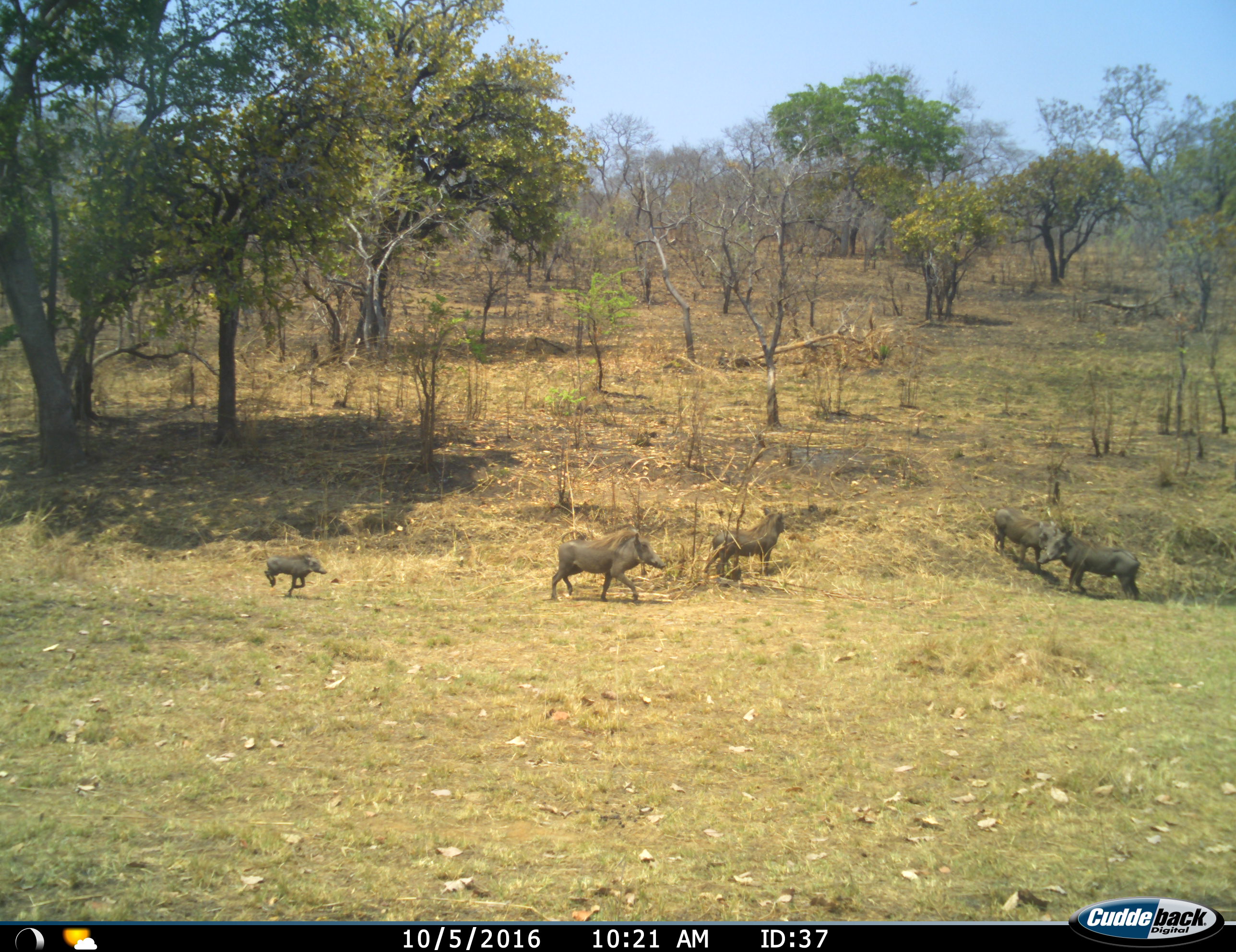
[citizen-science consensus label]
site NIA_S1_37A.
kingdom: Animalia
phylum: Chordata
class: Mammalia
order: Artiodactyla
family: Suidae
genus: Phacochoerus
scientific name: Phacochoerus africanus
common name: warthog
Warthog (Phacochoerus africanus), count 5. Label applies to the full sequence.